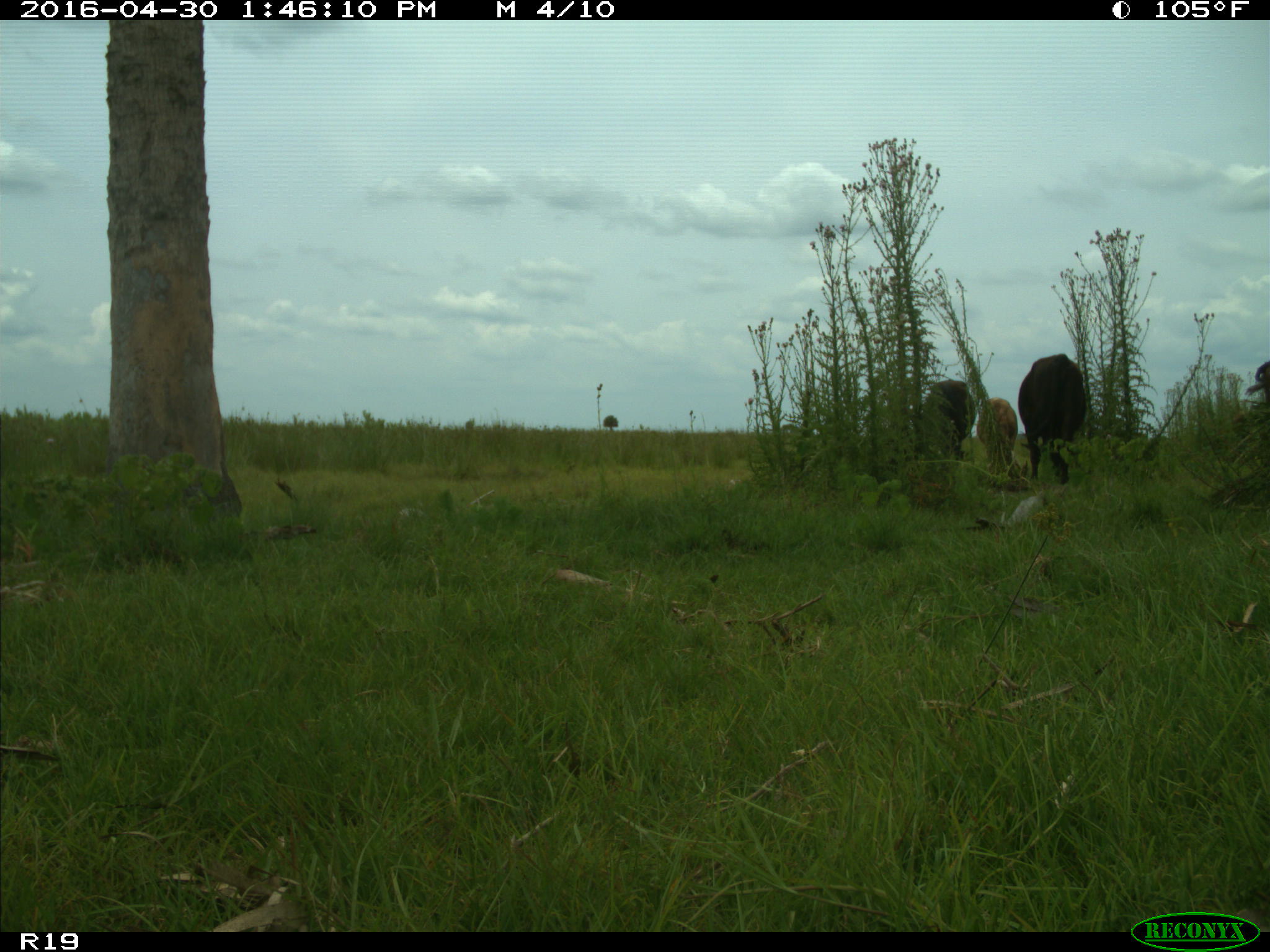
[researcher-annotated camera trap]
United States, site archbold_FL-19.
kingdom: Animalia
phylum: Chordata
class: Mammalia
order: Artiodactyla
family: Bovidae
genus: Bos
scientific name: Bos taurus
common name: domestic cow